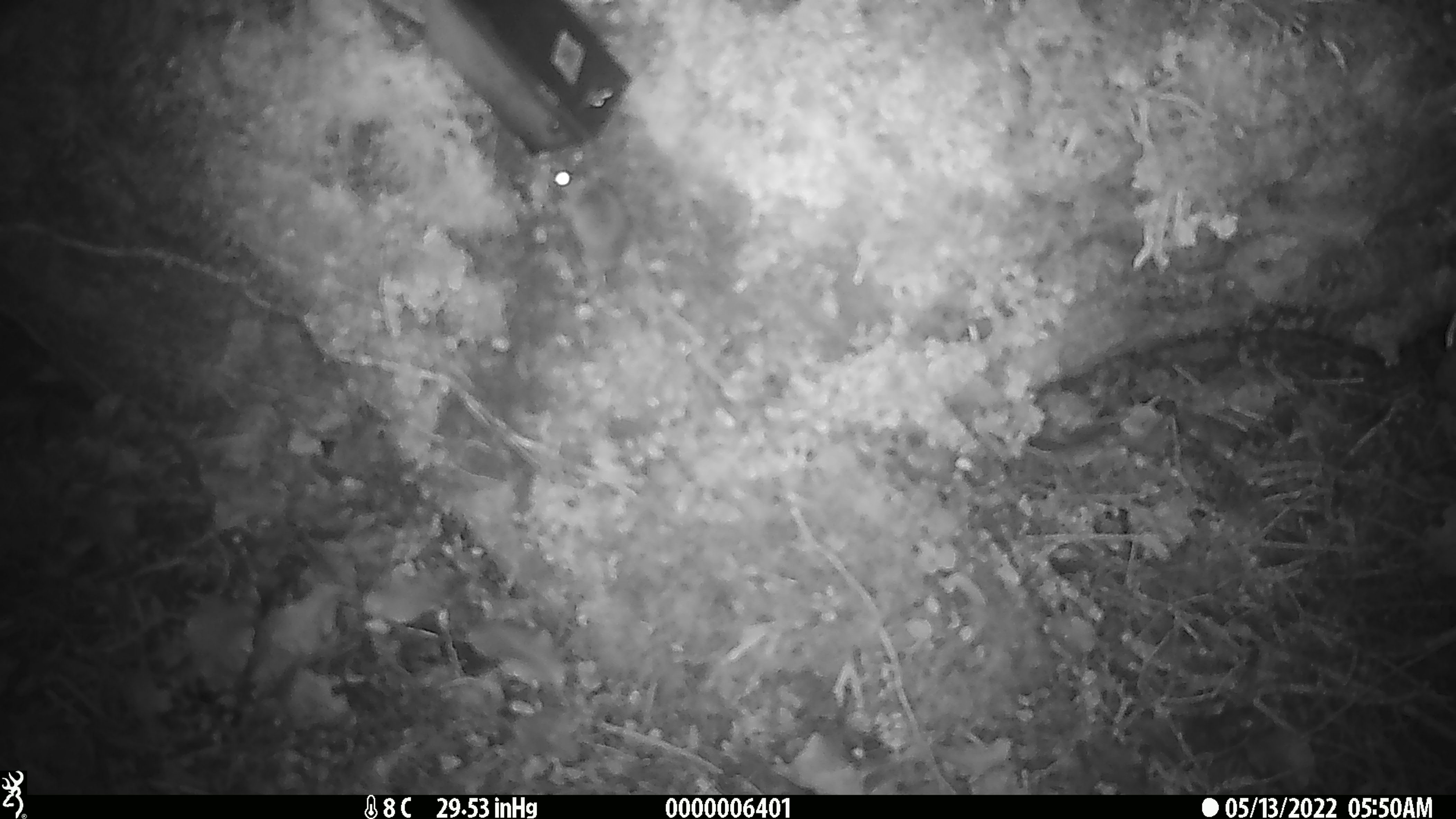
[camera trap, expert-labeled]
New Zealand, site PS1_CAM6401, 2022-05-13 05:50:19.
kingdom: Animalia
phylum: Chordata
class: Mammalia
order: Rodentia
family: Muridae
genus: Mus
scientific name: Mus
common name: mouse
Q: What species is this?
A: Mouse (Mus).